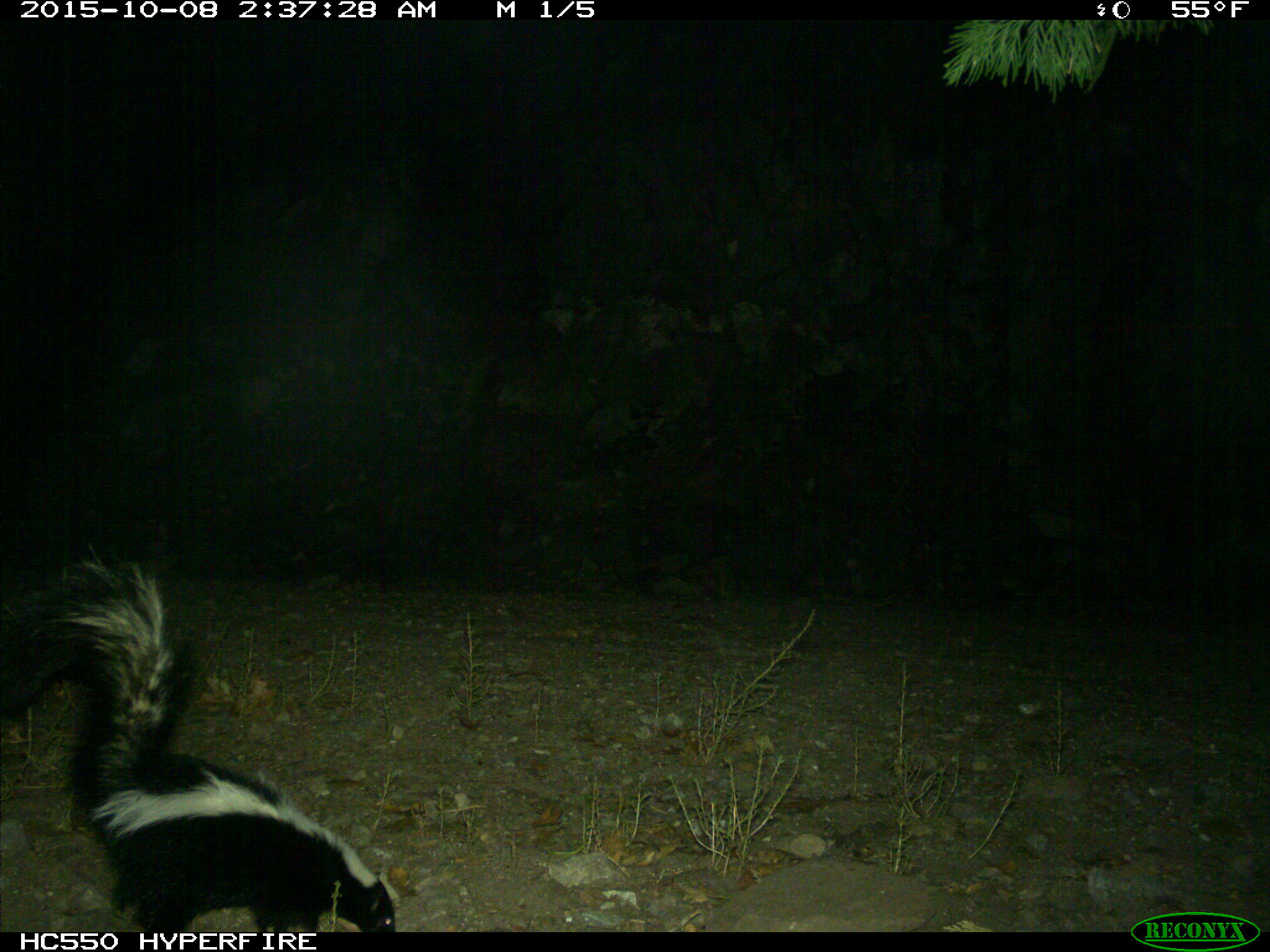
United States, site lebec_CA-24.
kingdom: Animalia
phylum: Chordata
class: Mammalia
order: Carnivora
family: Mephitidae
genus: Mephitis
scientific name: Mephitis mephitis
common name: striped skunk